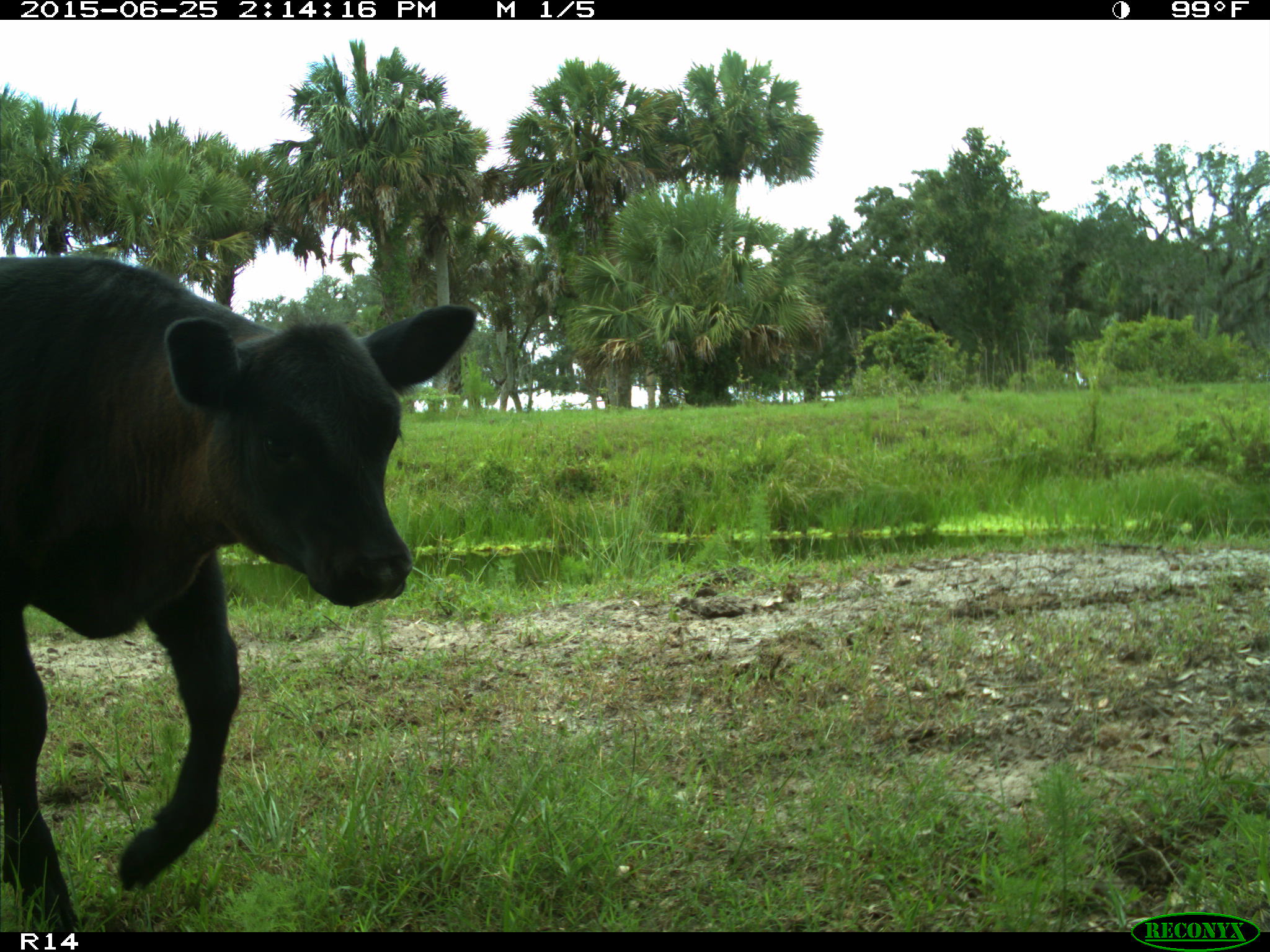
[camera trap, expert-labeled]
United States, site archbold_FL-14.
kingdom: Animalia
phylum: Chordata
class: Mammalia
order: Artiodactyla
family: Bovidae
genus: Bos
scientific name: Bos taurus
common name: domestic cow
Bos taurus (domestic cow).